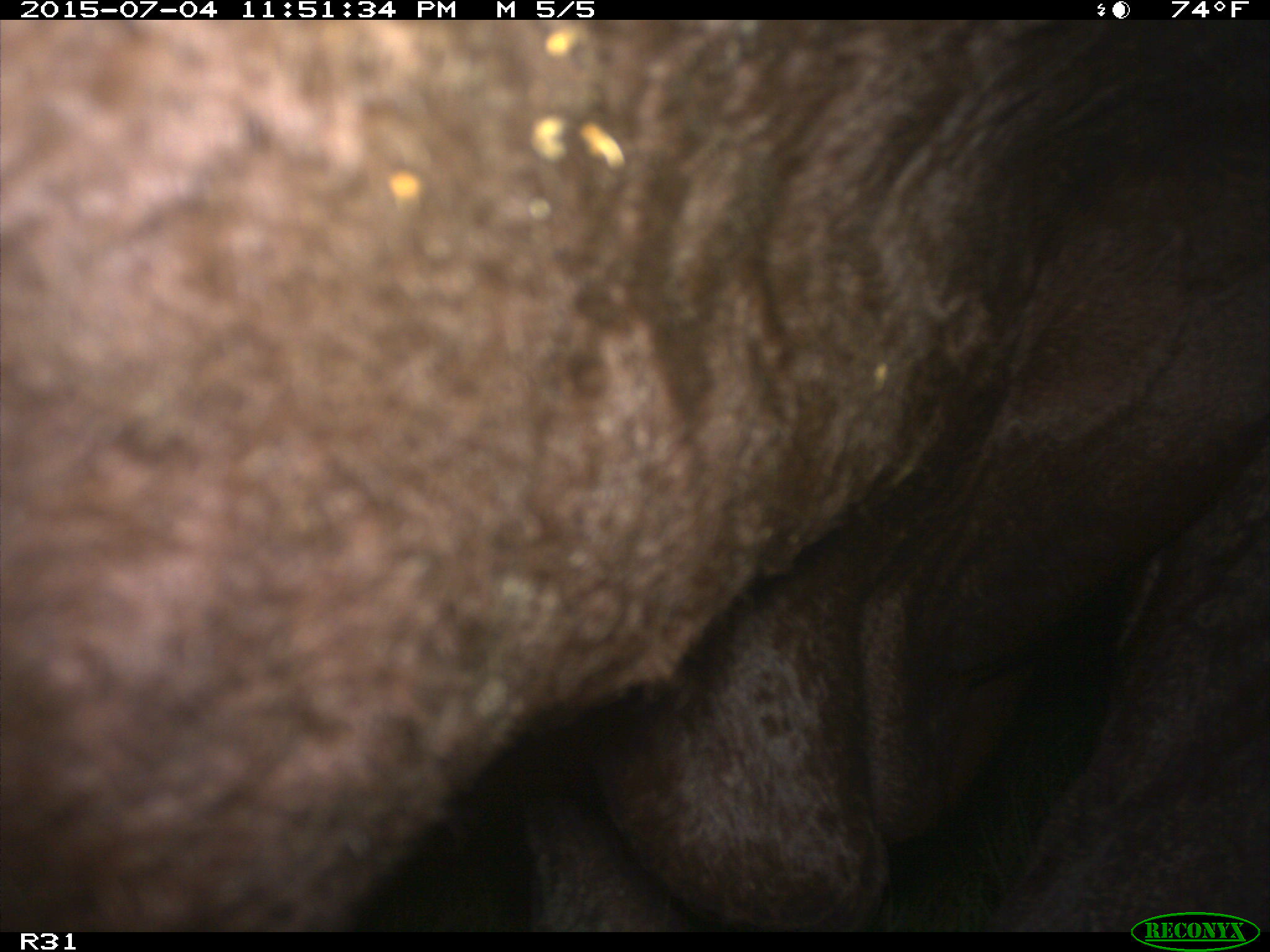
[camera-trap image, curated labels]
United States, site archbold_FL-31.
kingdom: Animalia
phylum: Chordata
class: Mammalia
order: Artiodactyla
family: Bovidae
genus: Bos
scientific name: Bos taurus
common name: domestic cow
Bos taurus (domestic cow).